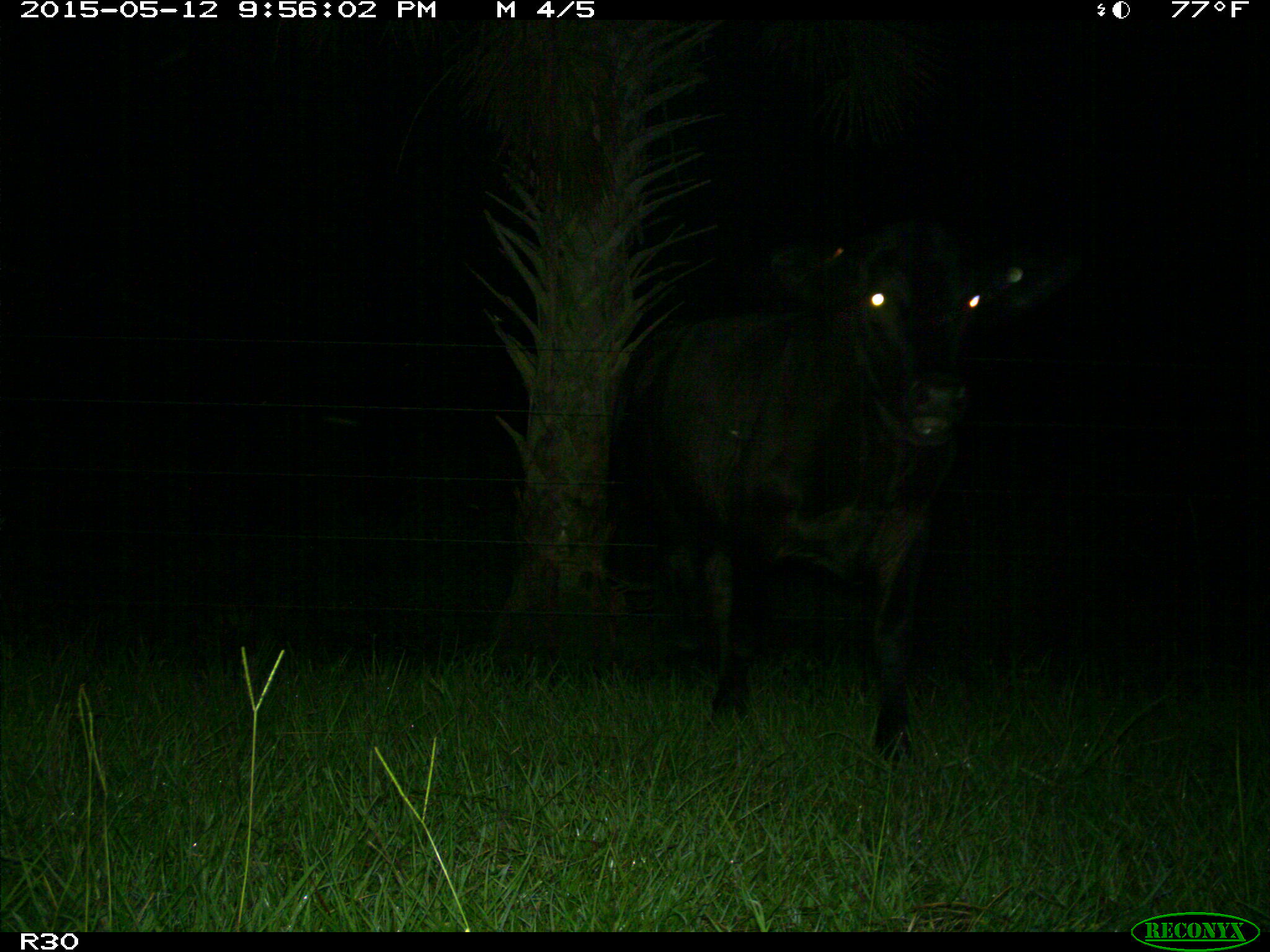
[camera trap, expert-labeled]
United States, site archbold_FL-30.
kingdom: Animalia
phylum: Chordata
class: Mammalia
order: Artiodactyla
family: Bovidae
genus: Bos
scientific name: Bos taurus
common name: domestic cow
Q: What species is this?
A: Bos taurus (domestic cow).